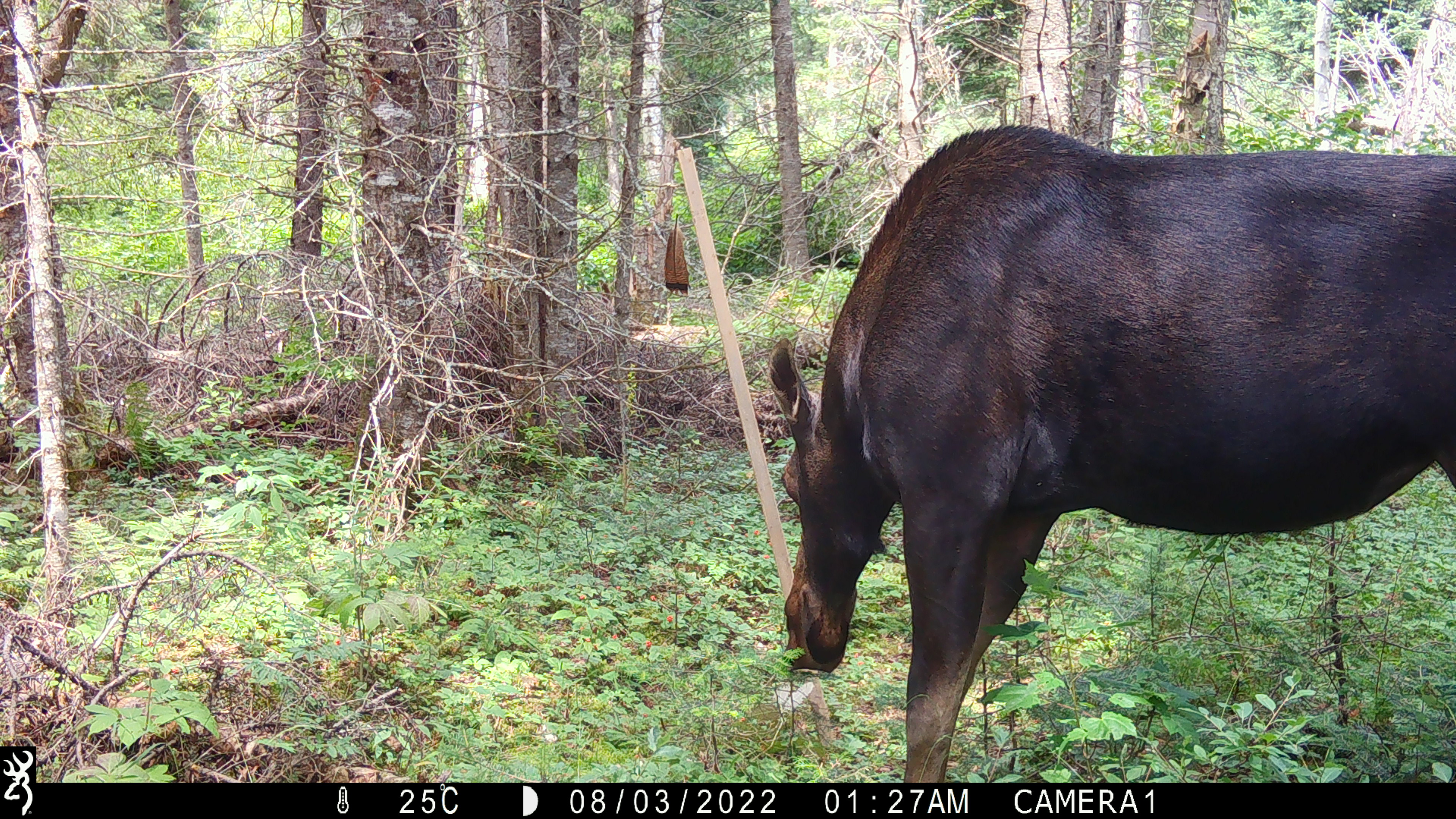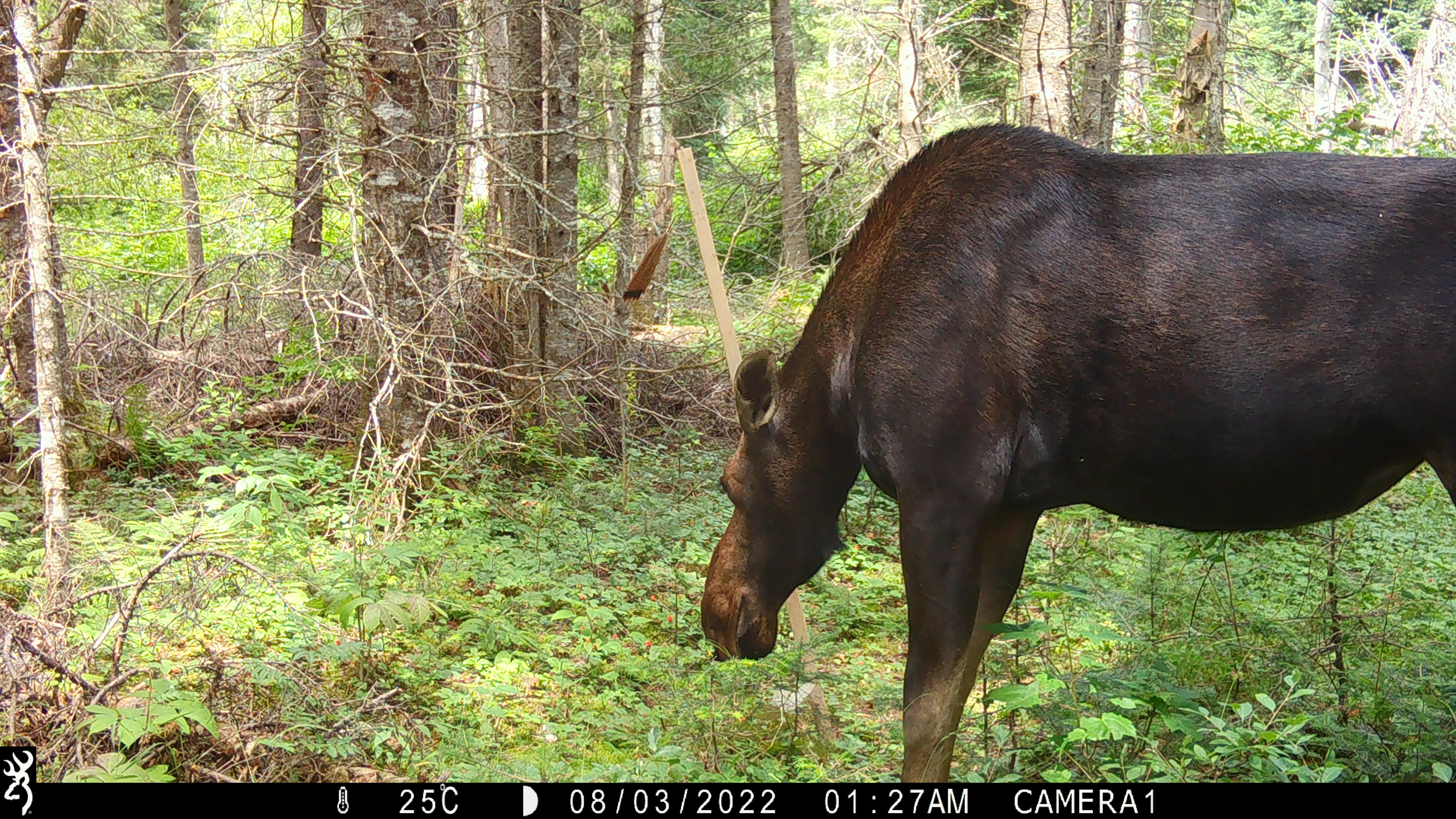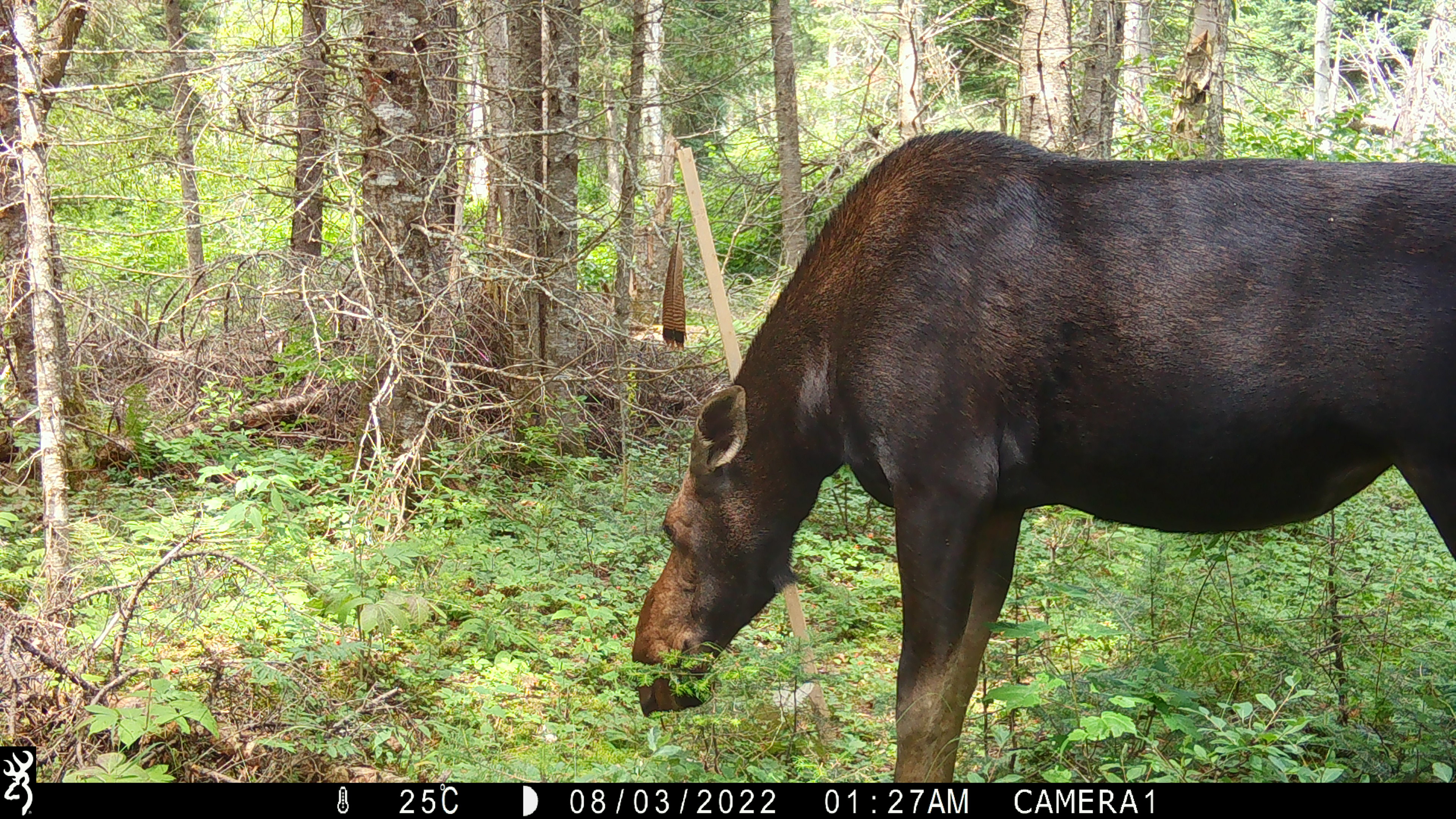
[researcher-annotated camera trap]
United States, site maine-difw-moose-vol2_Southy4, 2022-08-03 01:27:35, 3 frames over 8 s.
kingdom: Animalia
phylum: Chordata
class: Mammalia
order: Artiodactyla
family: Cervidae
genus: Alces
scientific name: Alces alces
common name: moose